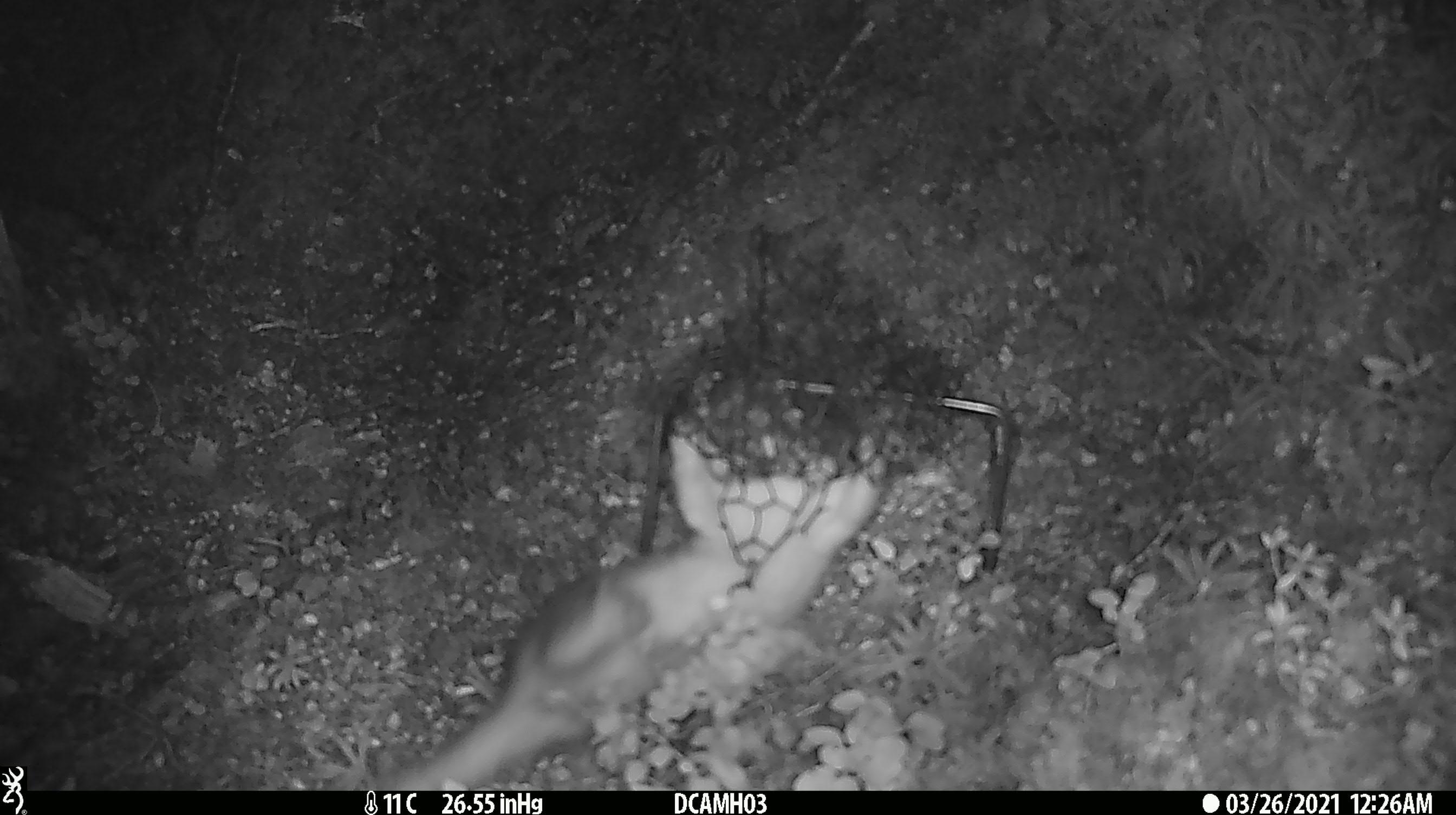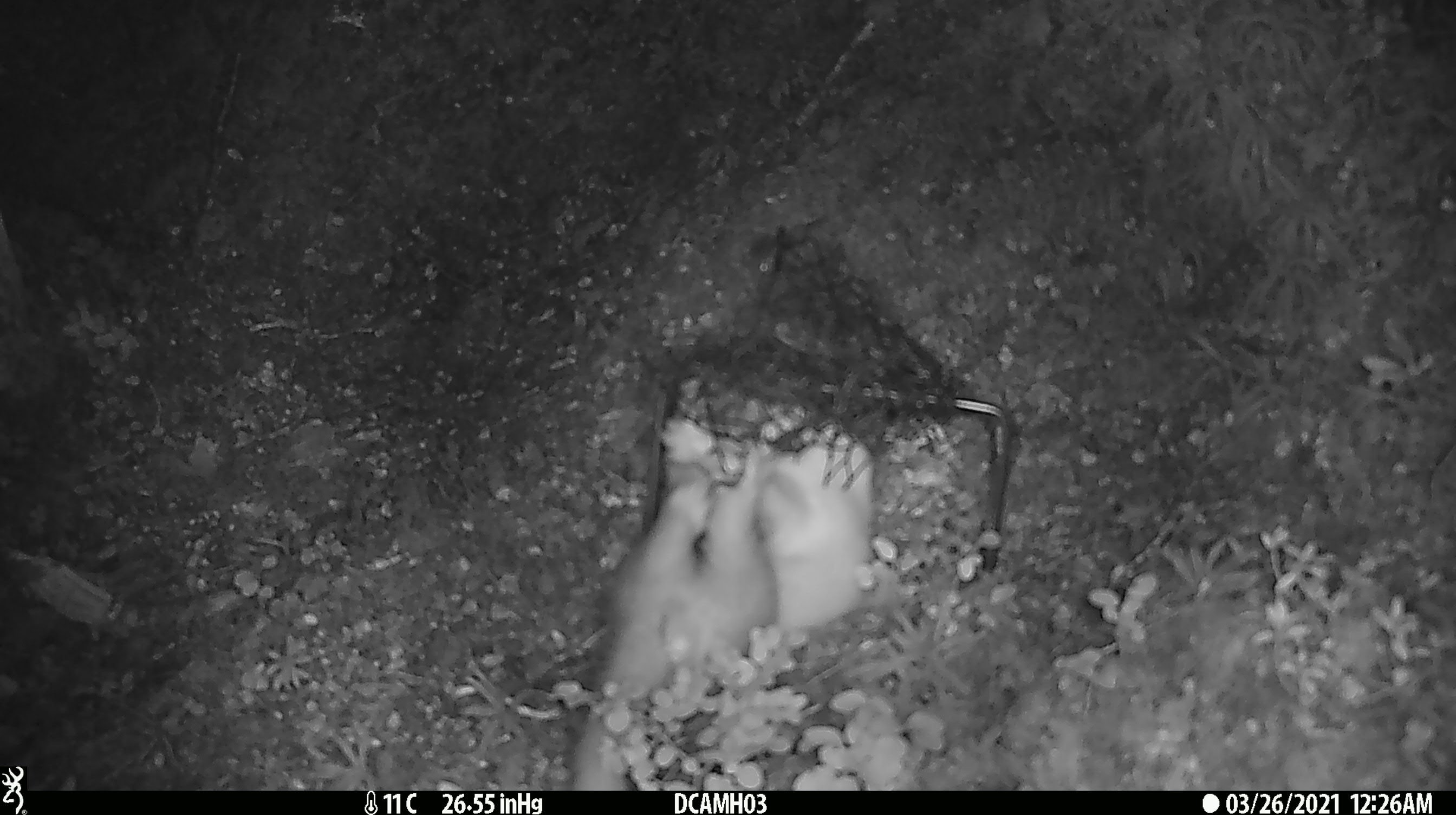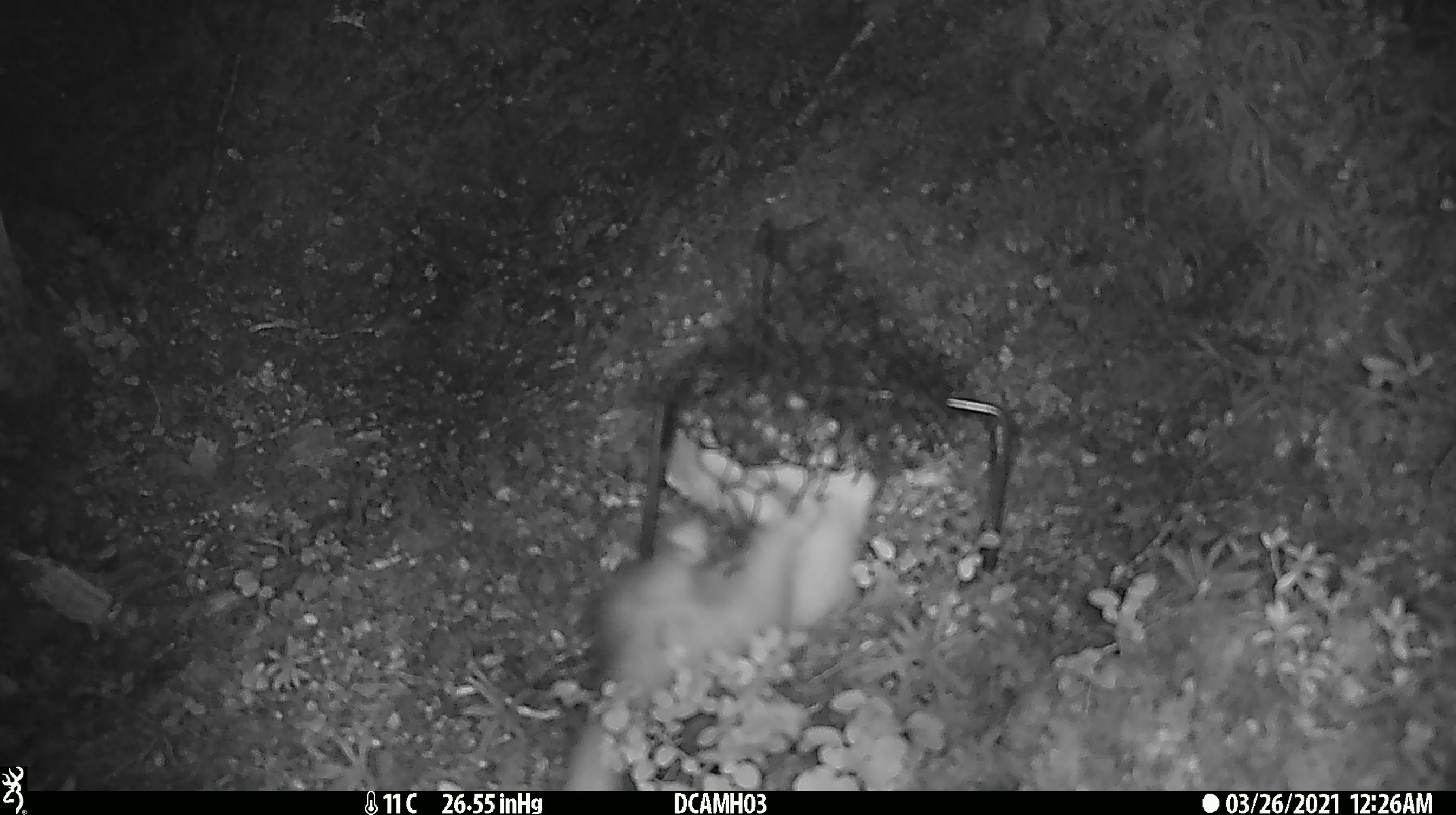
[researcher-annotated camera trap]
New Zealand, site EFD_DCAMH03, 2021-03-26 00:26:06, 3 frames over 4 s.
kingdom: Animalia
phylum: Chordata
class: Mammalia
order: Carnivora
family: Mustelidae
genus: Mustela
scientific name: Mustela erminea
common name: stoat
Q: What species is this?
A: Stoat (Mustela erminea).